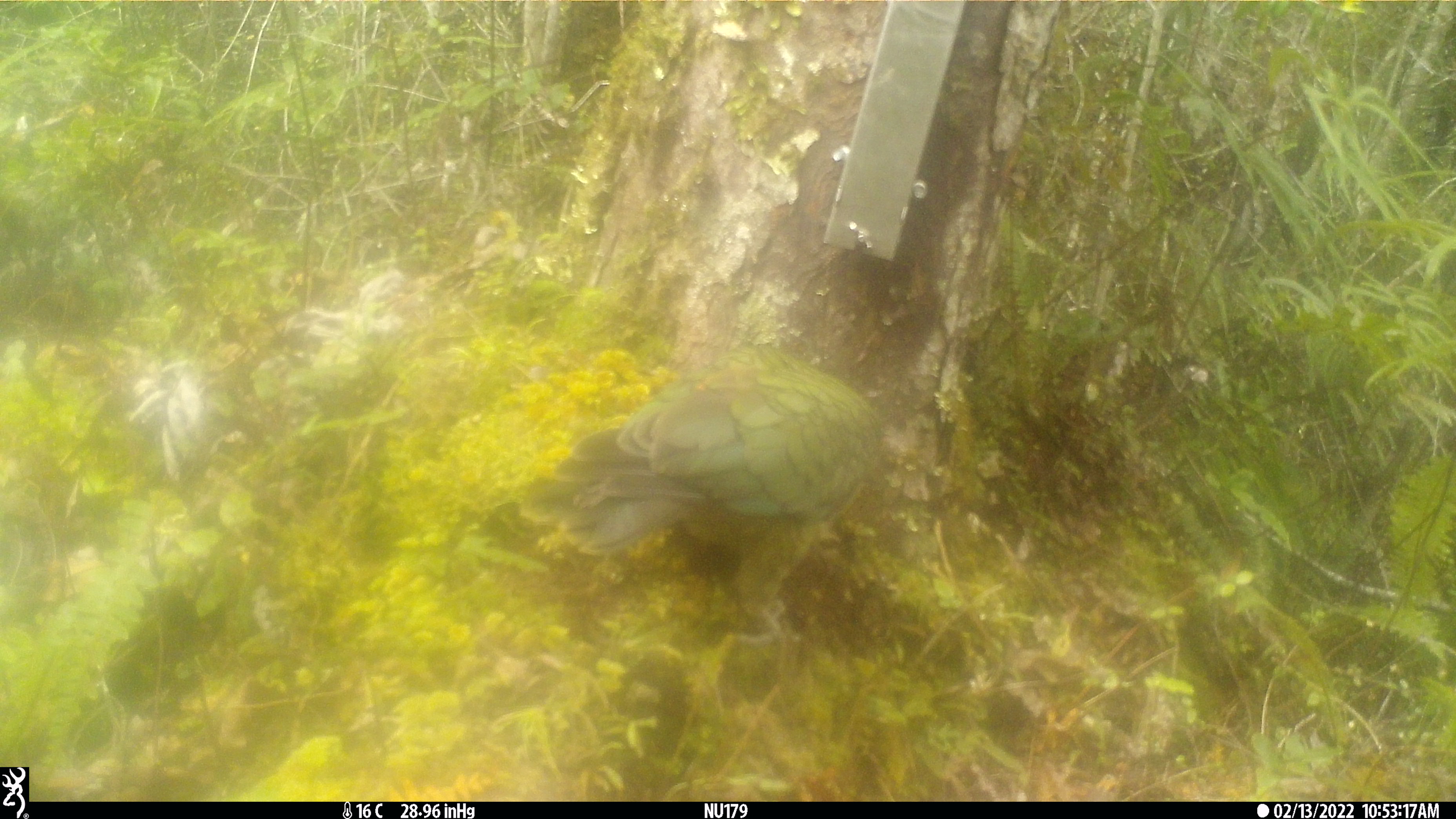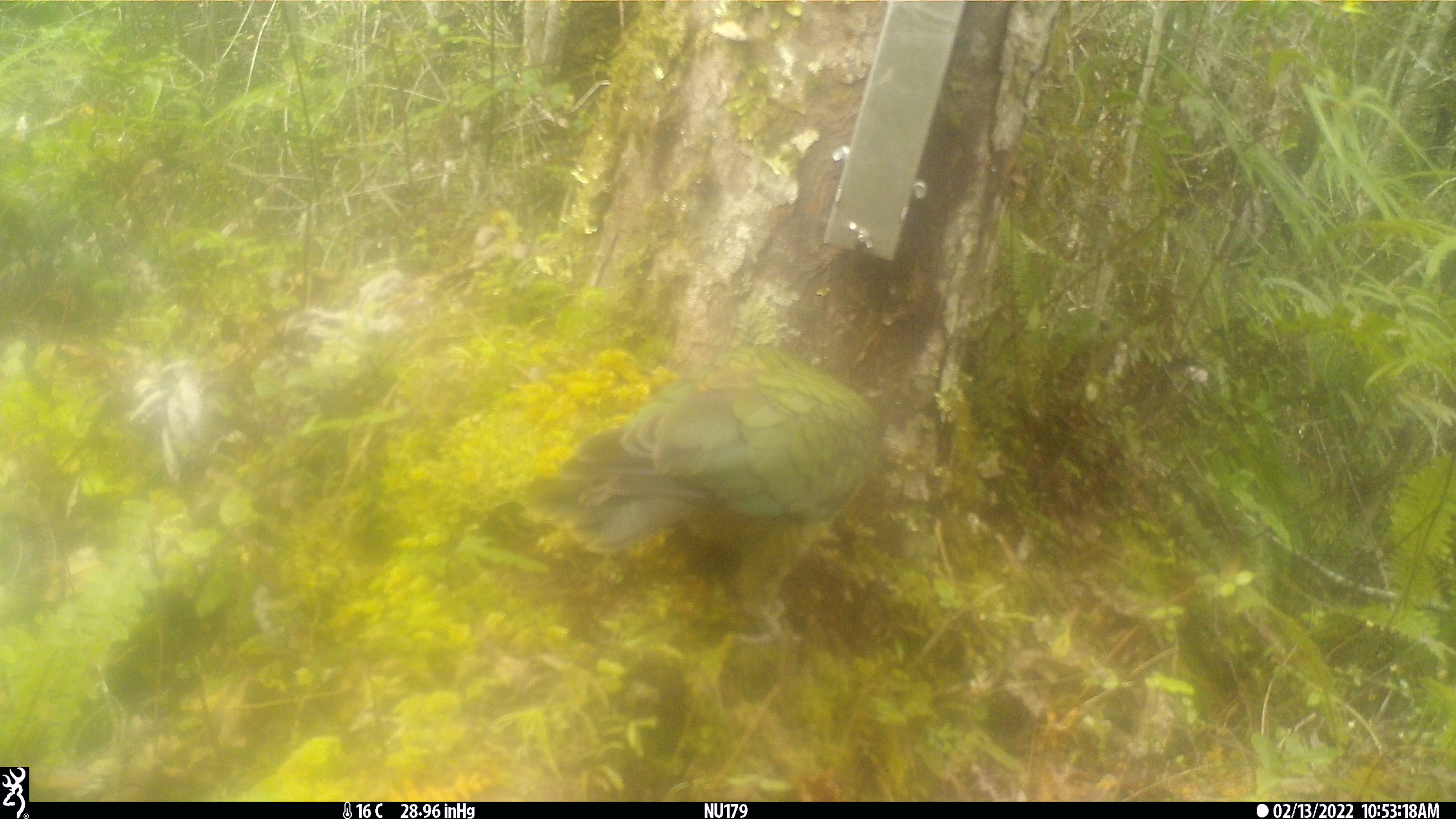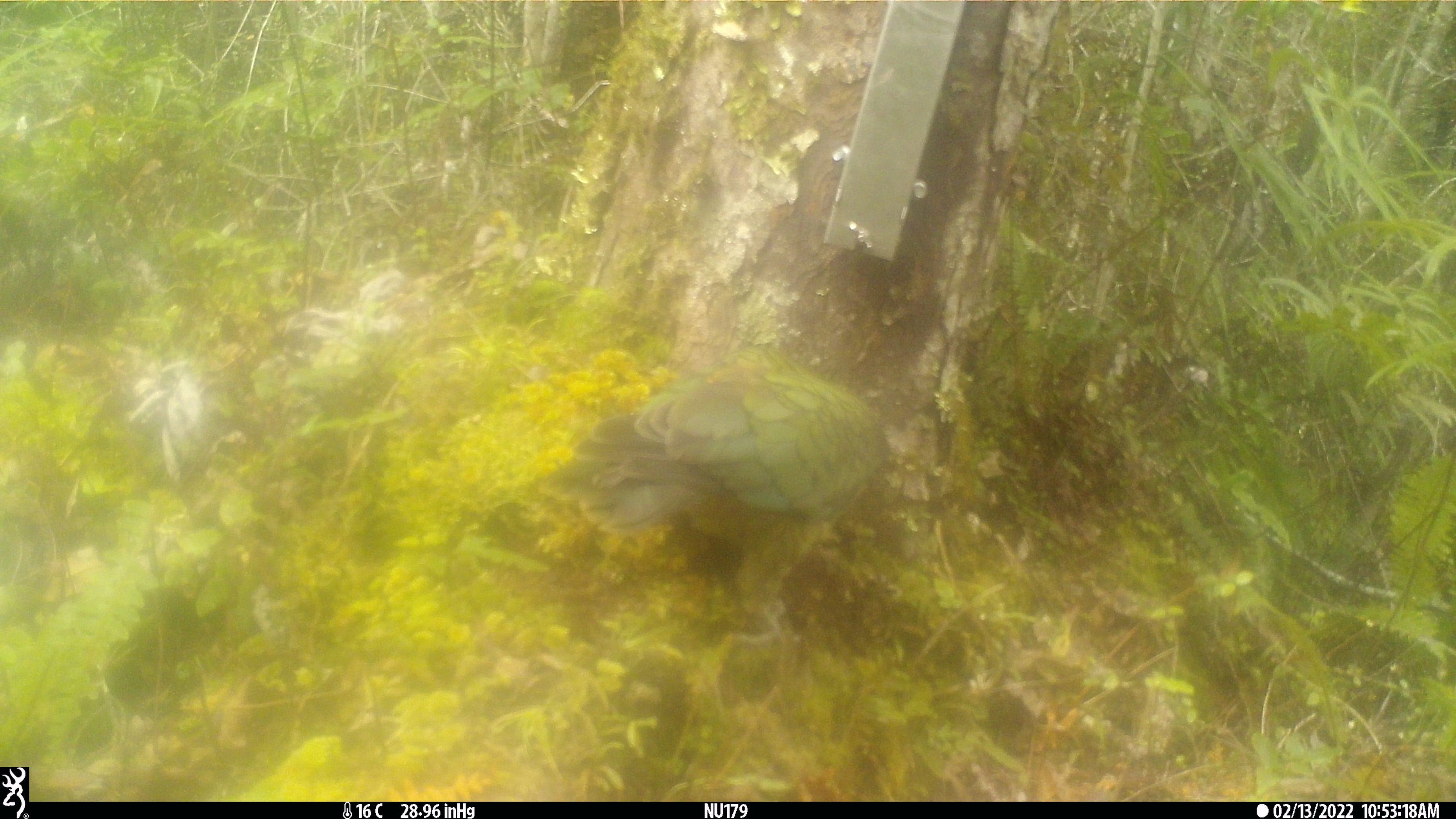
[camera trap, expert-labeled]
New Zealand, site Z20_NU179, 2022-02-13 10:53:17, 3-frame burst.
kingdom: Animalia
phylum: Chordata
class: Aves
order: Psittaciformes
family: Strigopidae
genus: Nestor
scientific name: Nestor notabilis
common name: kea